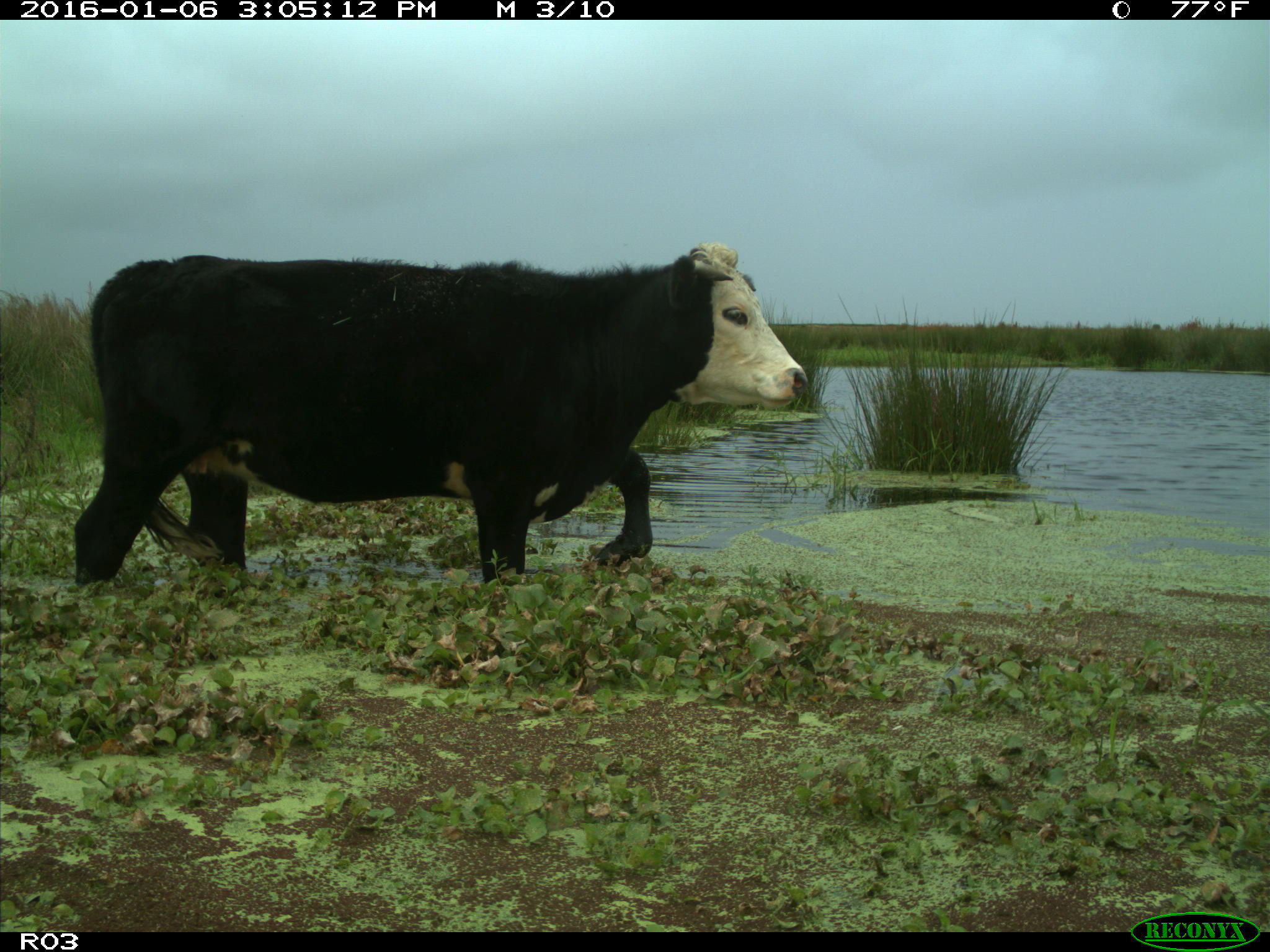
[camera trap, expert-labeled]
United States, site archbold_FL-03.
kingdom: Animalia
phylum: Chordata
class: Mammalia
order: Artiodactyla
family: Bovidae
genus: Bos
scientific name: Bos taurus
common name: domestic cow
Bos taurus (domestic cow).